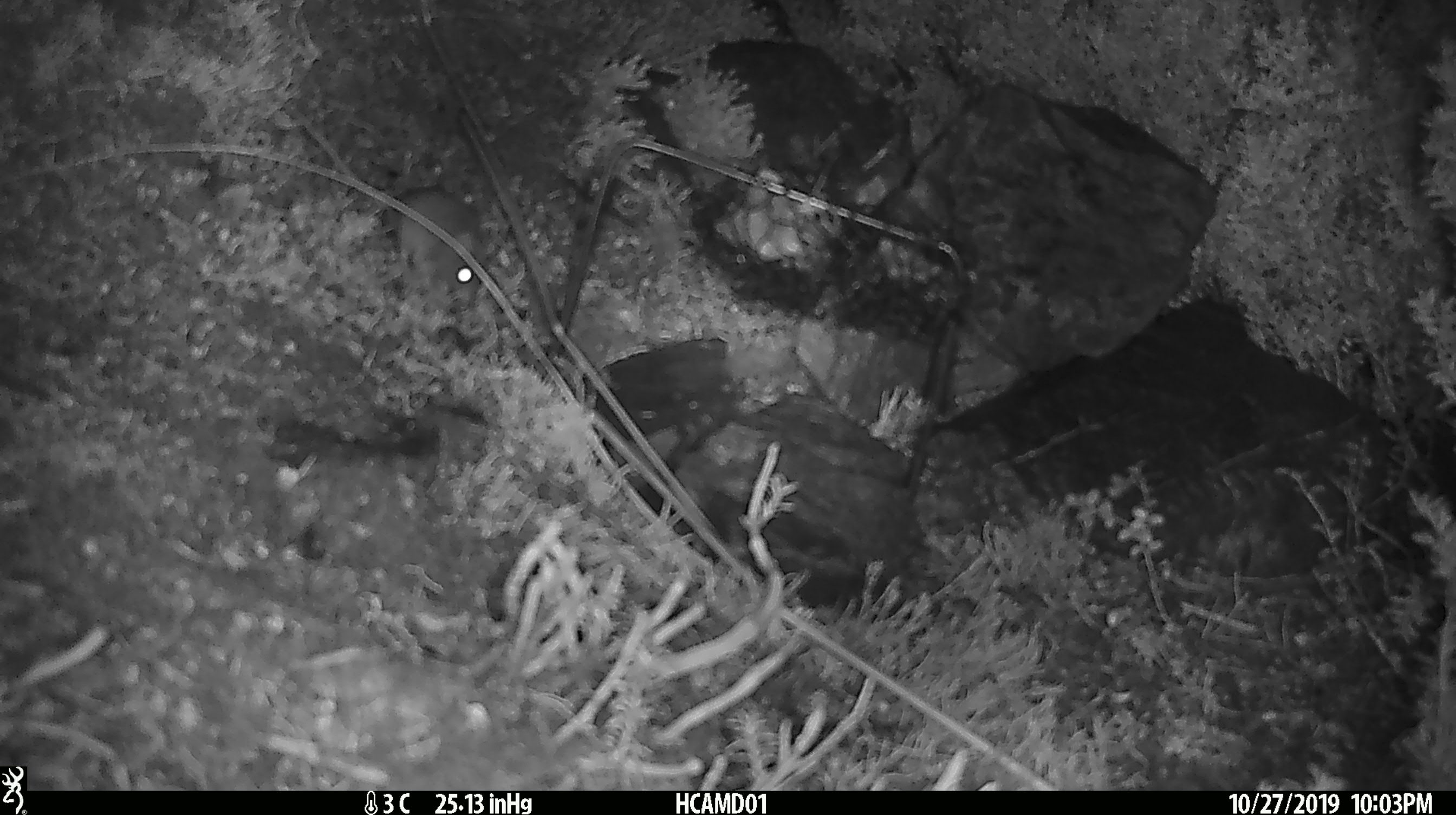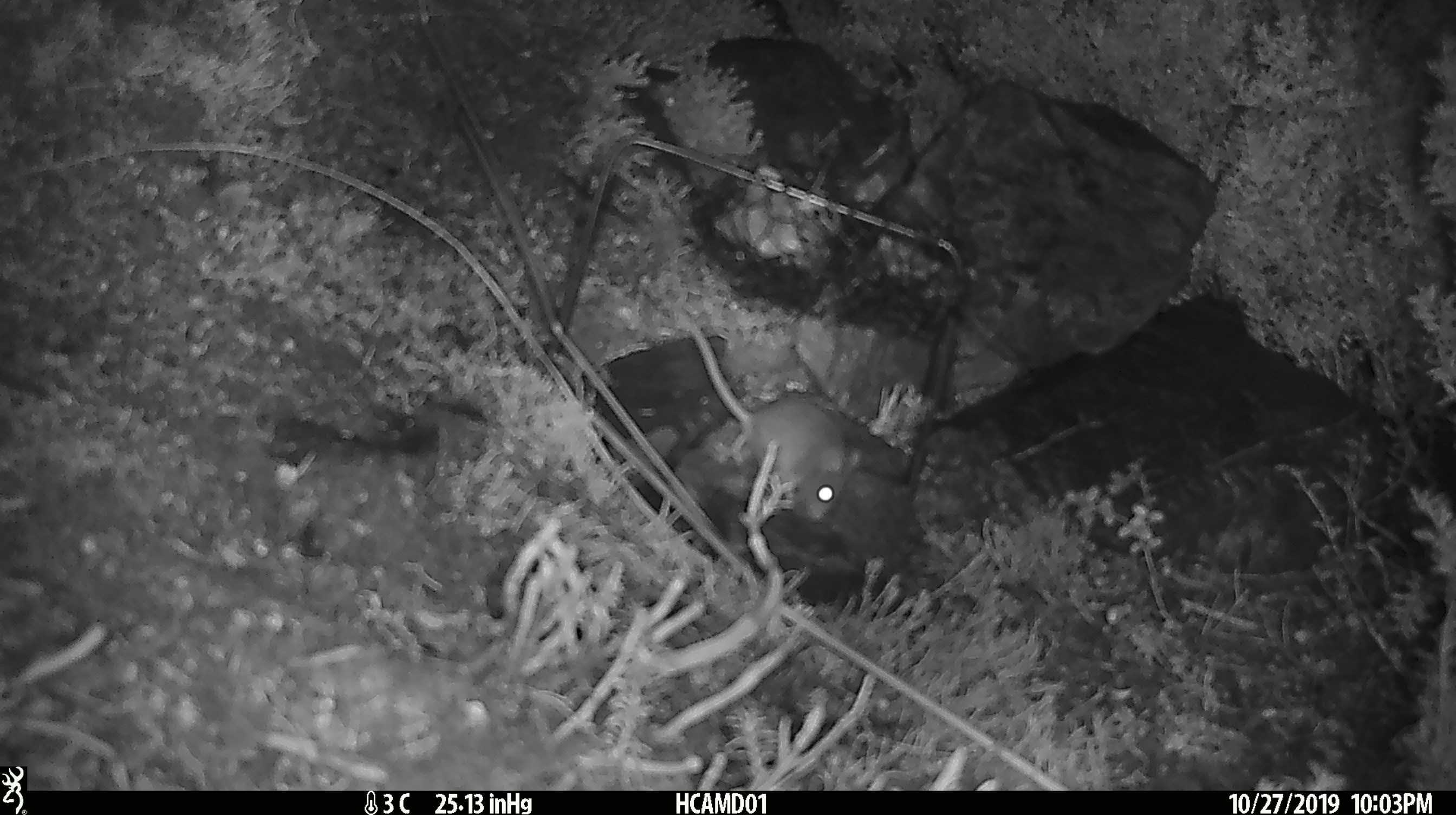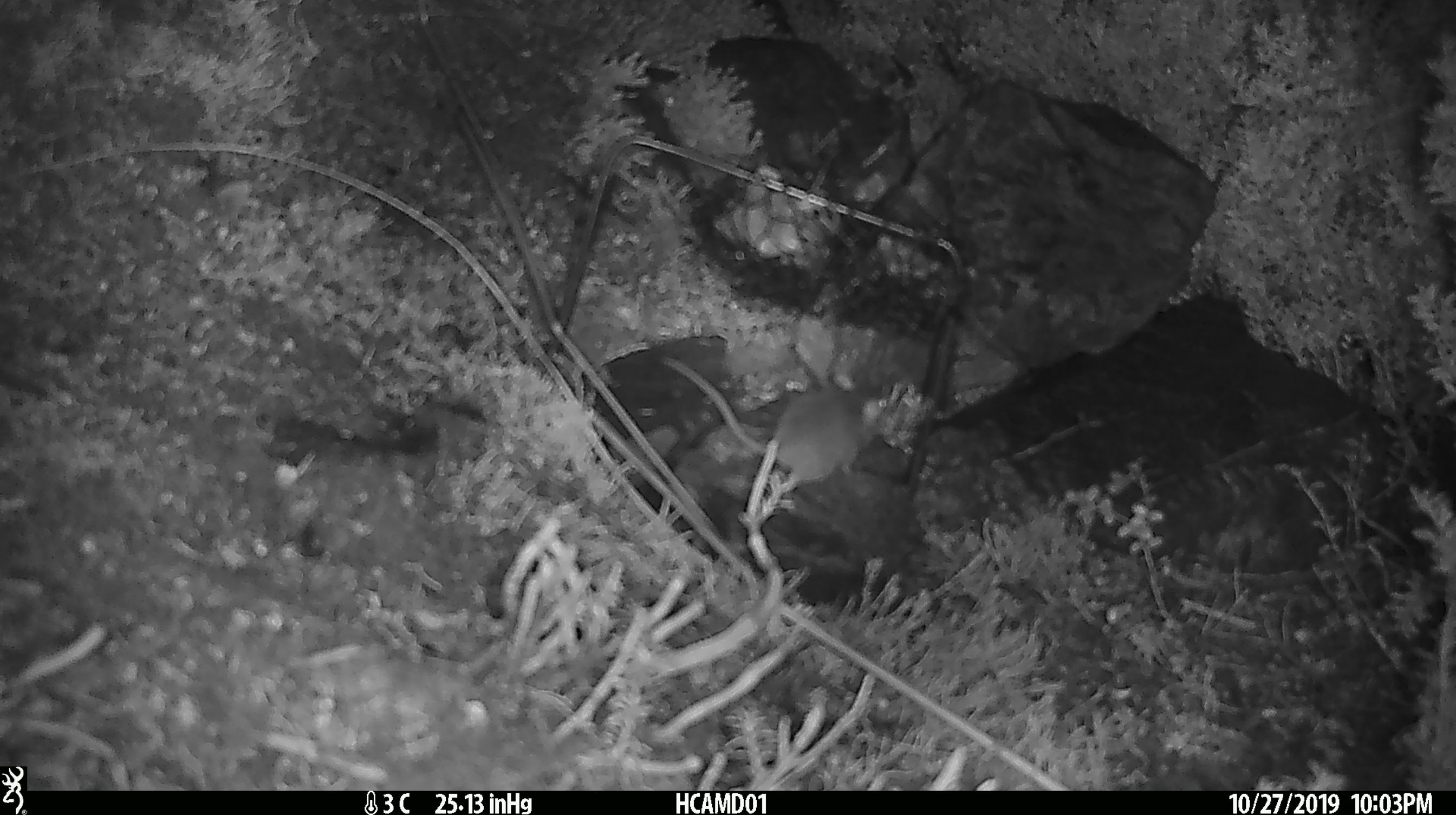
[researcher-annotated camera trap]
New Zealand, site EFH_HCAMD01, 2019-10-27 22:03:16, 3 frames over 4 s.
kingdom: Animalia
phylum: Chordata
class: Mammalia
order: Rodentia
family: Muridae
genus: Mus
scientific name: Mus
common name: mouse